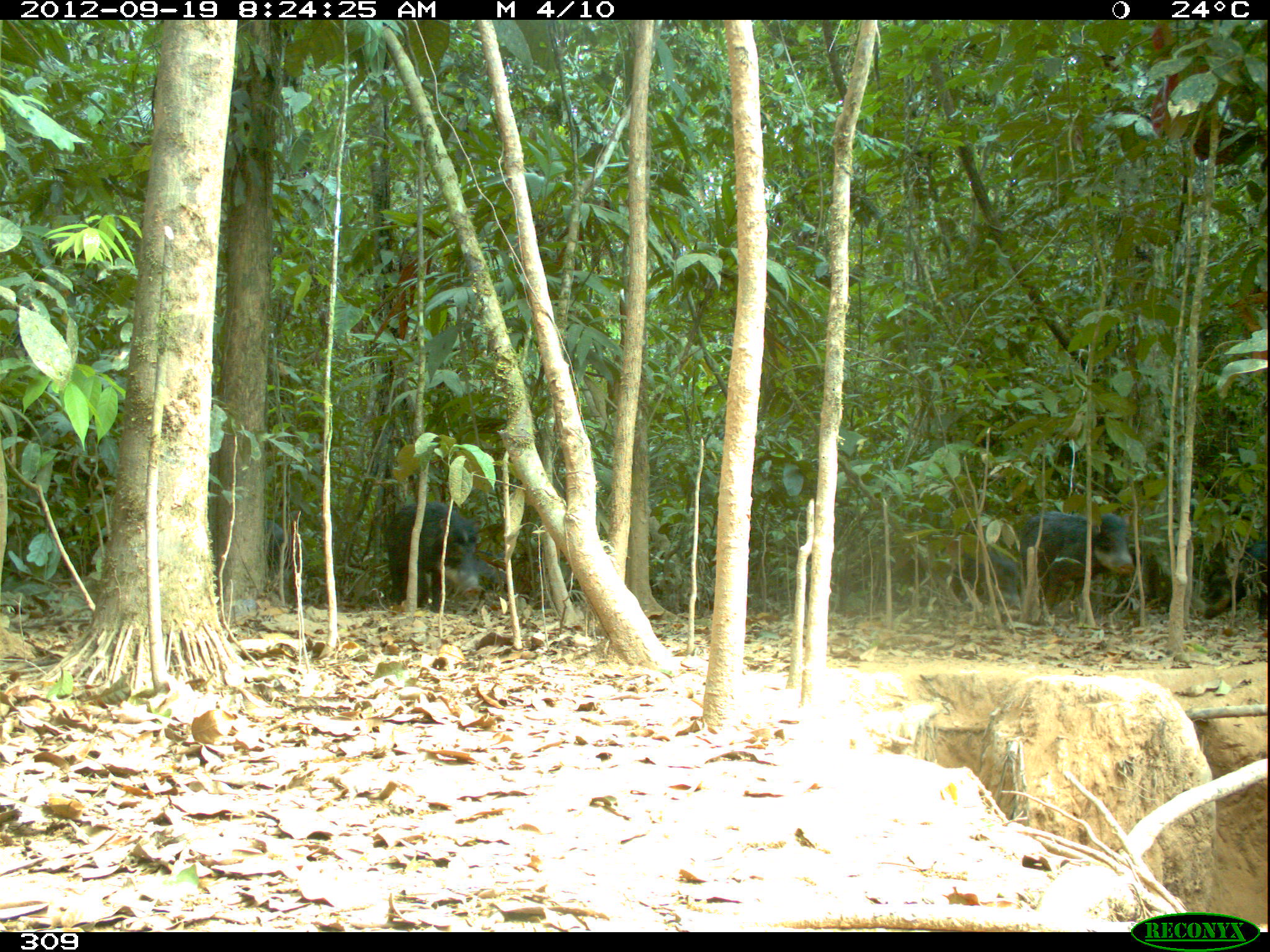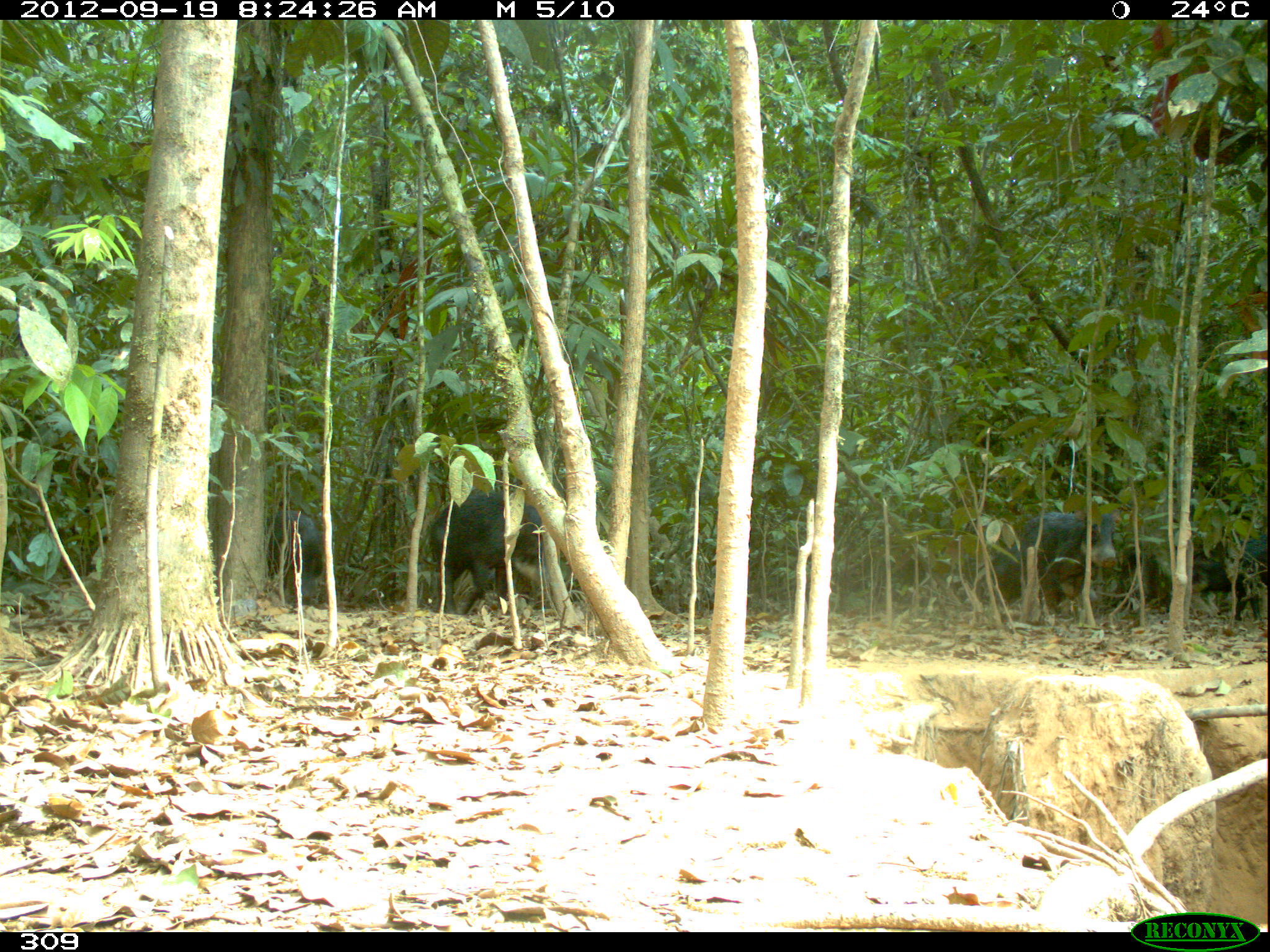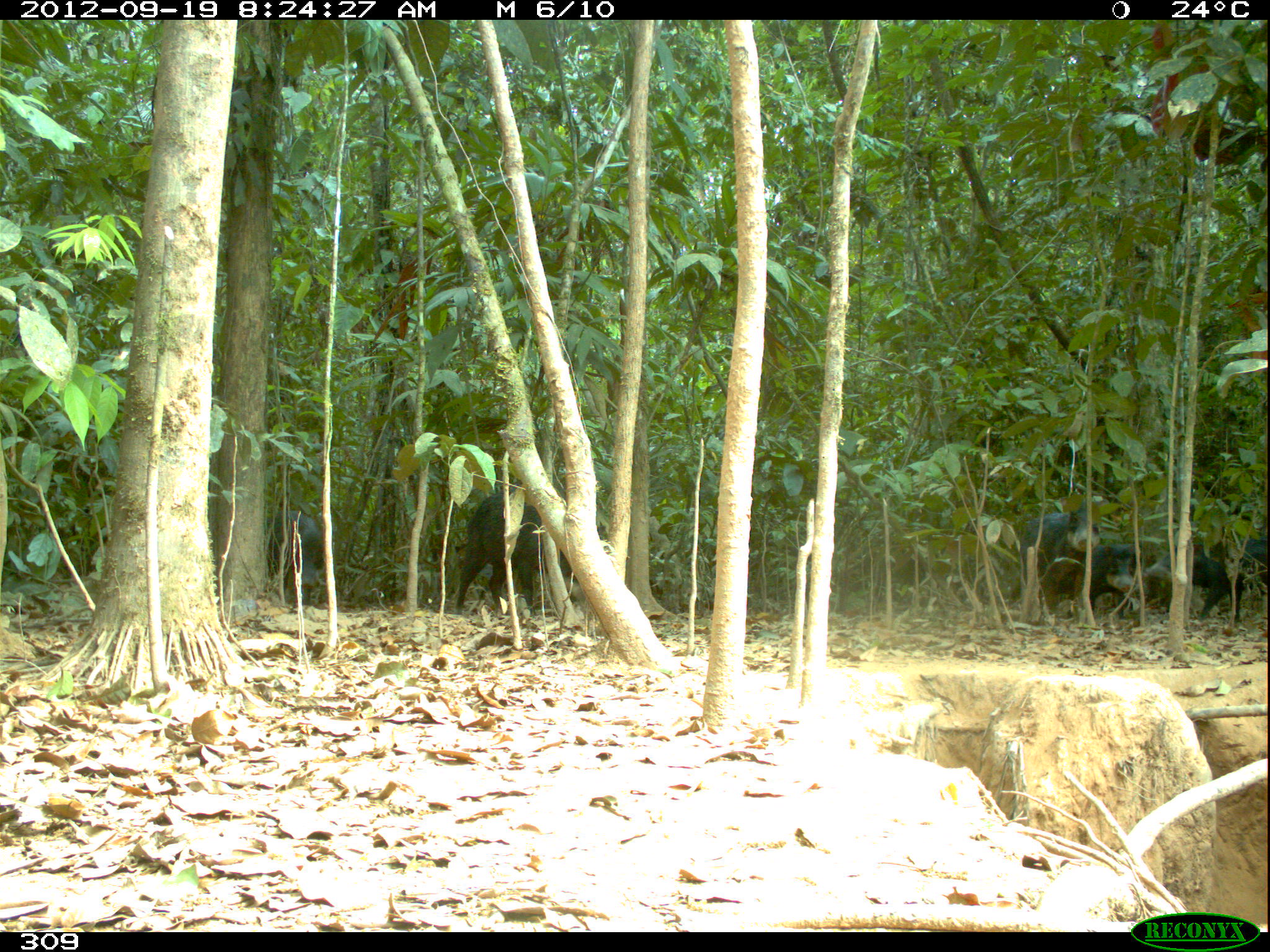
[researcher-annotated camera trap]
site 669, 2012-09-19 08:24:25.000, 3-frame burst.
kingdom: Animalia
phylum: Chordata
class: Mammalia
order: Artiodactyla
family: Tayassuidae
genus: Tayassu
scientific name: Tayassu pecari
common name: white-lipped peccary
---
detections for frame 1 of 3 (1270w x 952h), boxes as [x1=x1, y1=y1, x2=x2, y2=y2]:
tayassu pecari: [x1=1014, y1=510, x2=1134, y2=612]; [x1=383, y1=502, x2=479, y2=611]; [x1=908, y1=536, x2=1020, y2=615]; [x1=1201, y1=540, x2=1266, y2=619]; [x1=262, y1=522, x2=303, y2=609]; [x1=1127, y1=542, x2=1174, y2=613]; [x1=566, y1=575, x2=662, y2=604]; [x1=473, y1=548, x2=506, y2=593]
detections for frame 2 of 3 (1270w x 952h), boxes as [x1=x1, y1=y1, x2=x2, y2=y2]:
tayassu pecari: [x1=426, y1=485, x2=547, y2=615]; [x1=978, y1=509, x2=1122, y2=618]; [x1=1191, y1=529, x2=1264, y2=622]; [x1=265, y1=507, x2=323, y2=603]; [x1=1115, y1=539, x2=1173, y2=612]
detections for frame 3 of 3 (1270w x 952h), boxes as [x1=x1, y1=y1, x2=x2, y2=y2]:
tayassu pecari: [x1=452, y1=477, x2=608, y2=615]; [x1=1145, y1=520, x2=1263, y2=622]; [x1=1006, y1=492, x2=1100, y2=610]; [x1=263, y1=507, x2=324, y2=605]; [x1=1082, y1=540, x2=1142, y2=618]